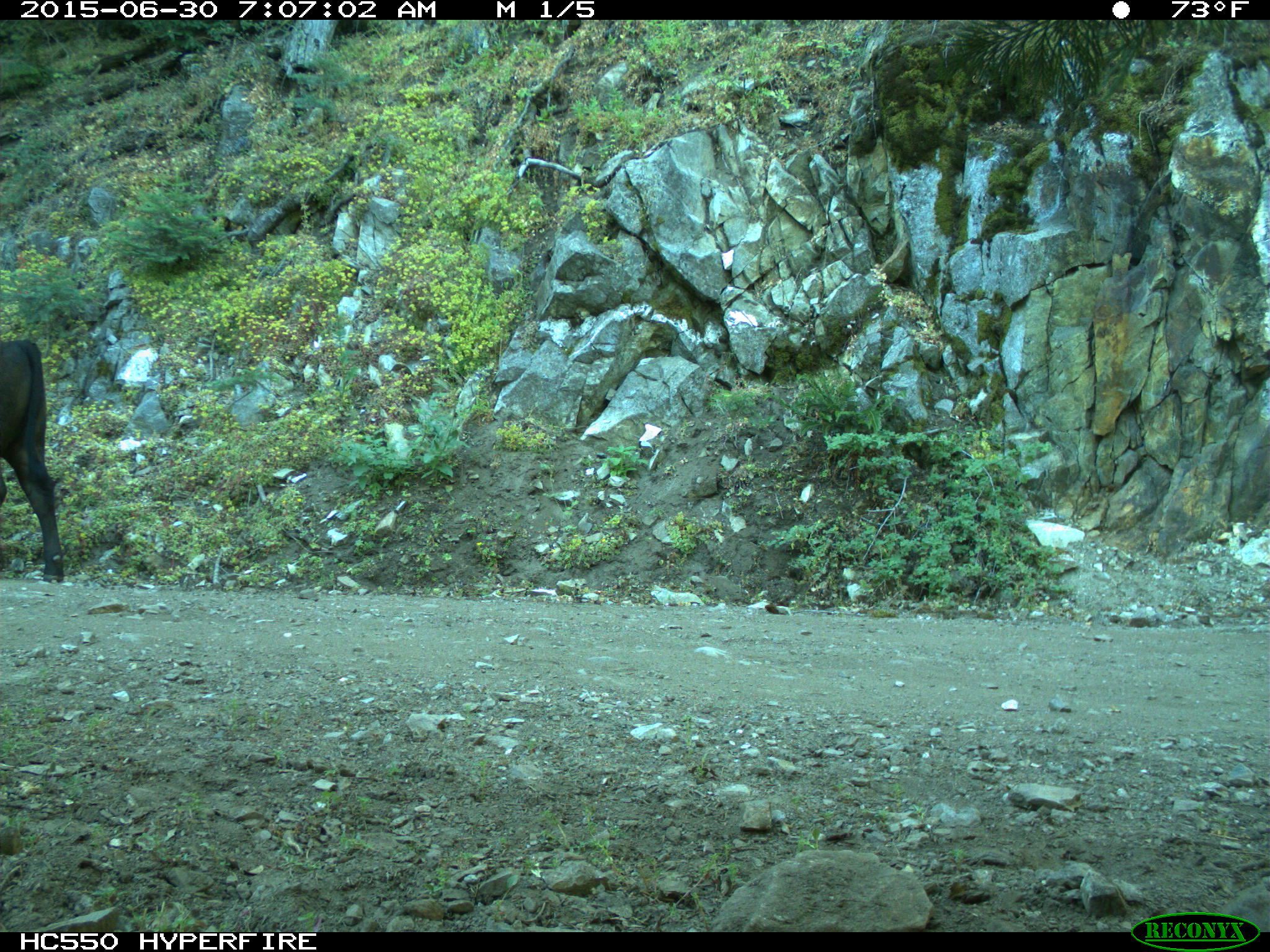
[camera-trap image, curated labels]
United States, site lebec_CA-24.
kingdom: Animalia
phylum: Chordata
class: Mammalia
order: Artiodactyla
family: Bovidae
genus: Bos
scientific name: Bos taurus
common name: domestic cow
Bos taurus (domestic cow).